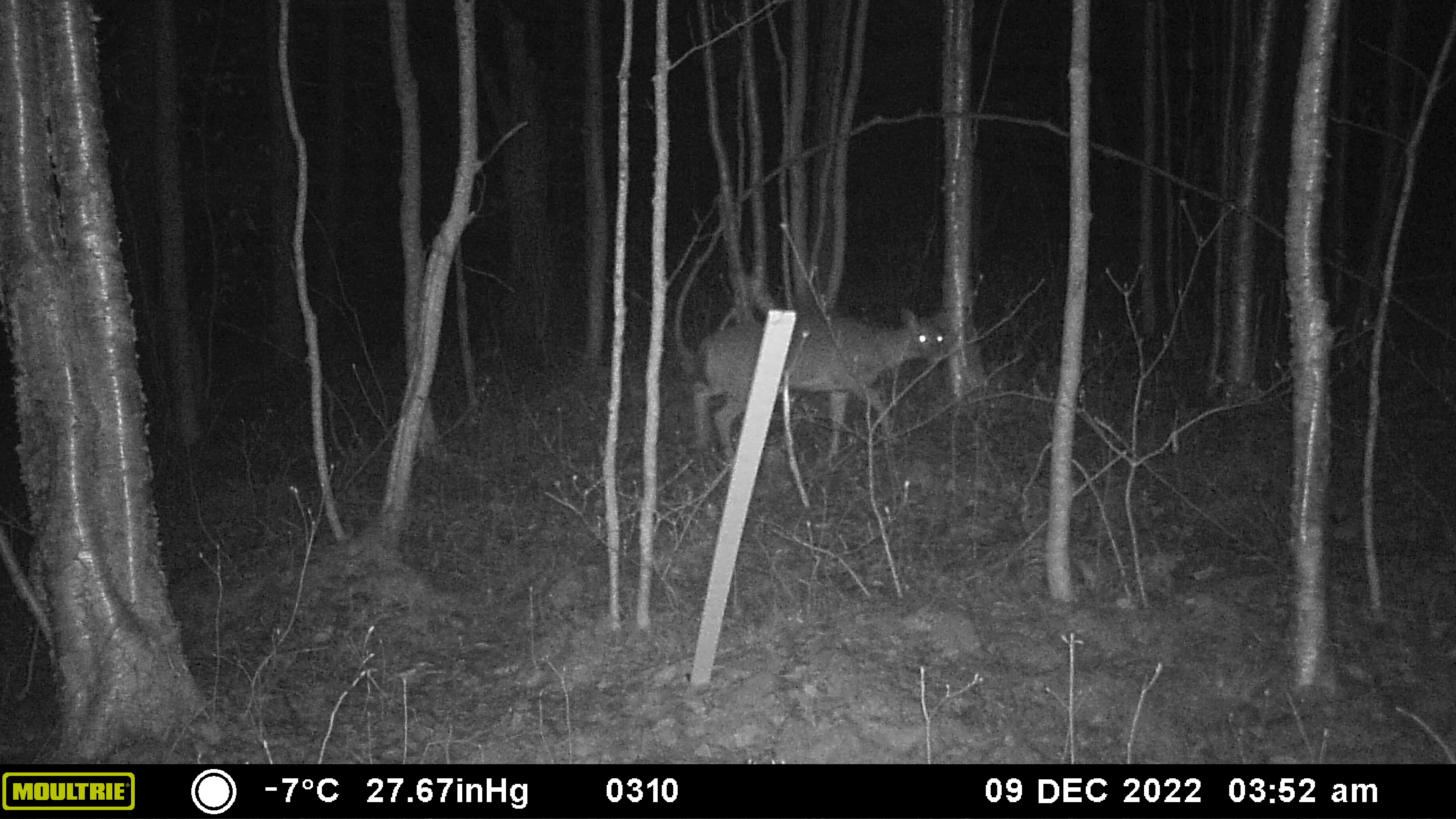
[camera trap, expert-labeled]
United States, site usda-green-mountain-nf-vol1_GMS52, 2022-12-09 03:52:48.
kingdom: Animalia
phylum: Chordata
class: Mammalia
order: Artiodactyla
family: Cervidae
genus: Odocoileus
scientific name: Odocoileus virginianus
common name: white-tailed deer